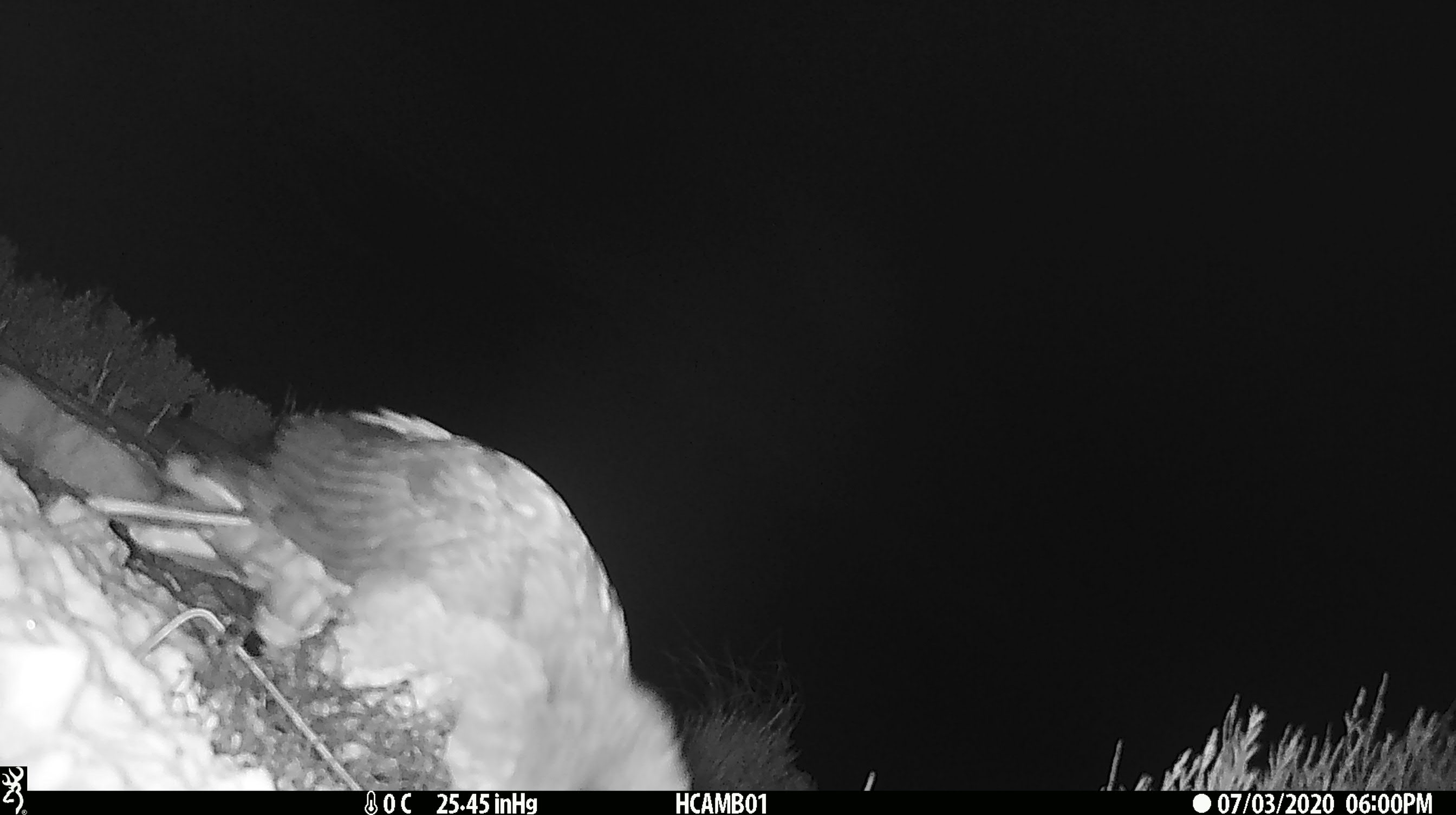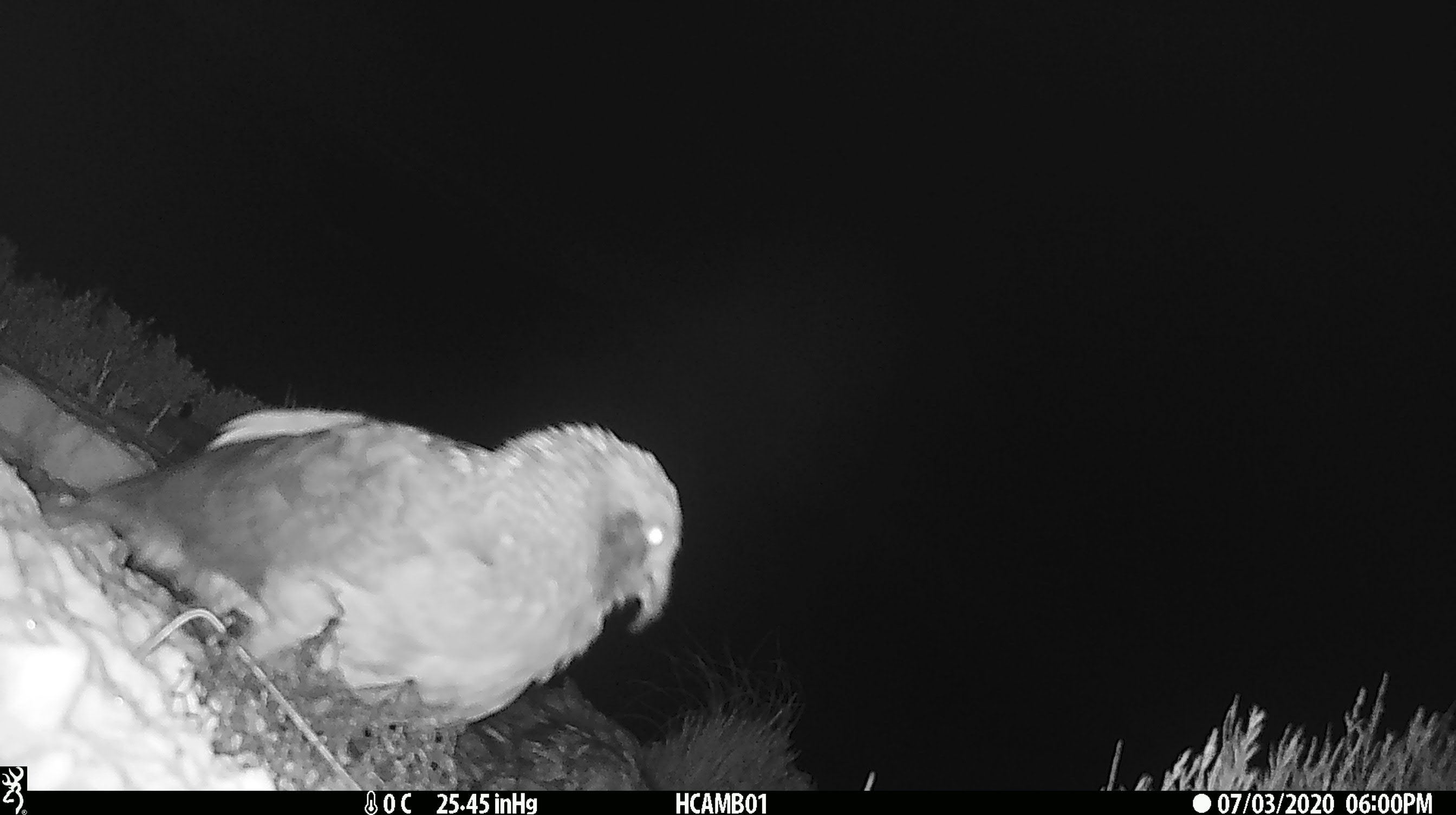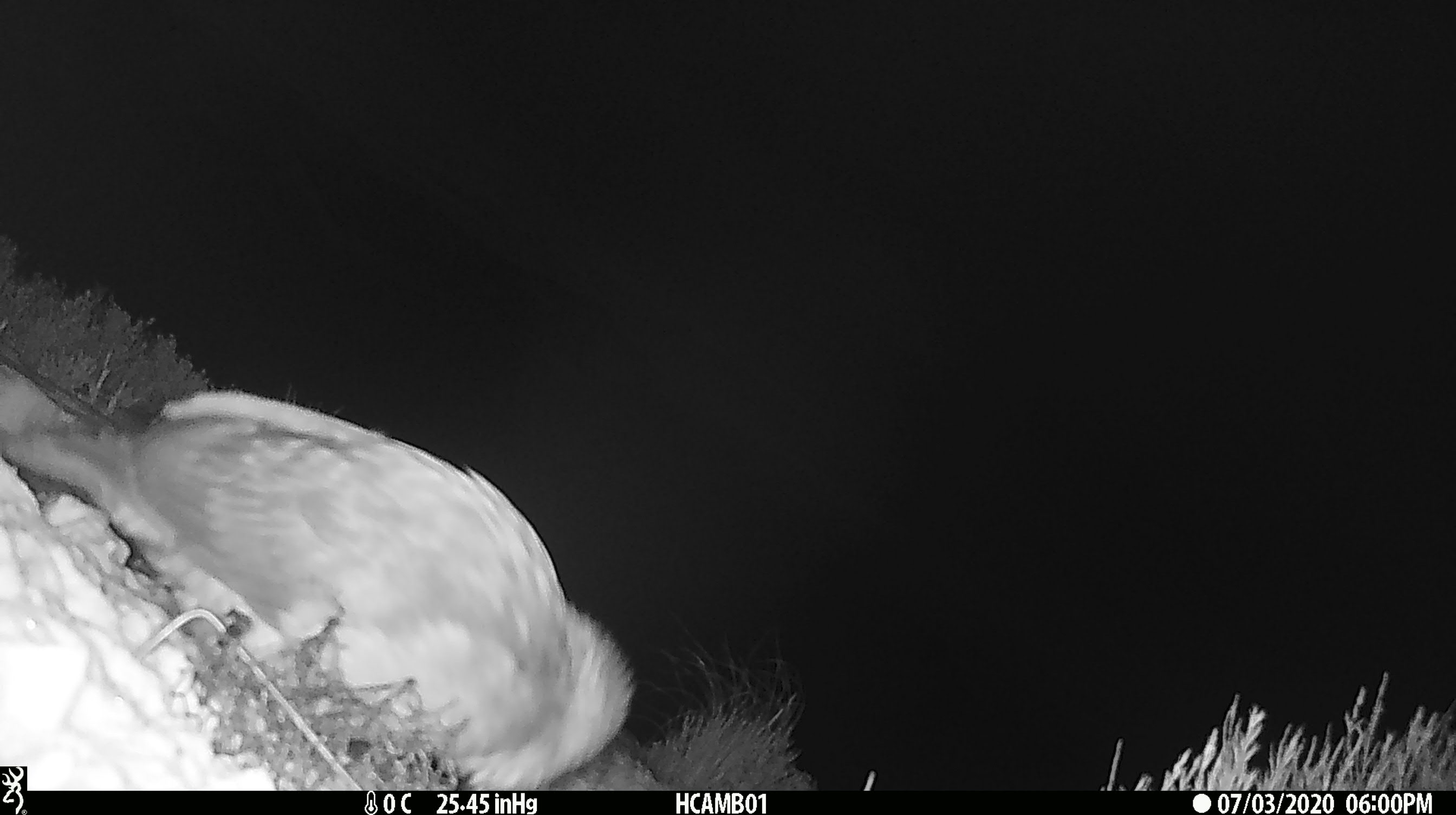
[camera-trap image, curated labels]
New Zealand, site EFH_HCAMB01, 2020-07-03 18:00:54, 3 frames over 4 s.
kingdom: Animalia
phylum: Chordata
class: Aves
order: Psittaciformes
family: Strigopidae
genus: Nestor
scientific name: Nestor notabilis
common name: kea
Kea (Nestor notabilis).